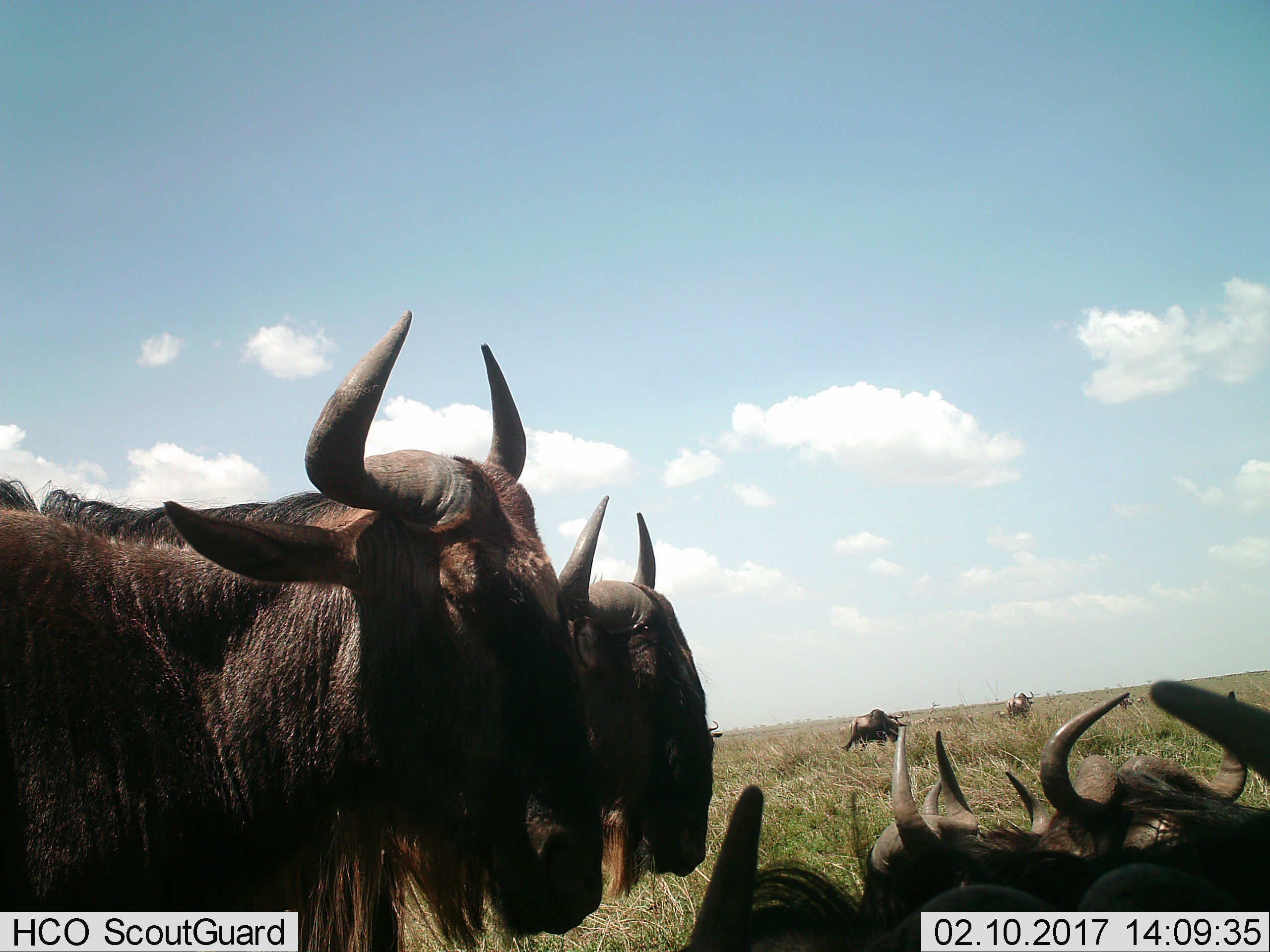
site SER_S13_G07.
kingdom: Animalia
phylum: Chordata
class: Mammalia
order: Artiodactyla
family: Bovidae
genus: Connochaetes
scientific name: Connochaetes taurinus taurinus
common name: blue wildebeest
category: wildebeestblue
Wildebeestblue (blue wildebeest) (Connochaetes taurinus taurinus), count 10. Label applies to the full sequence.